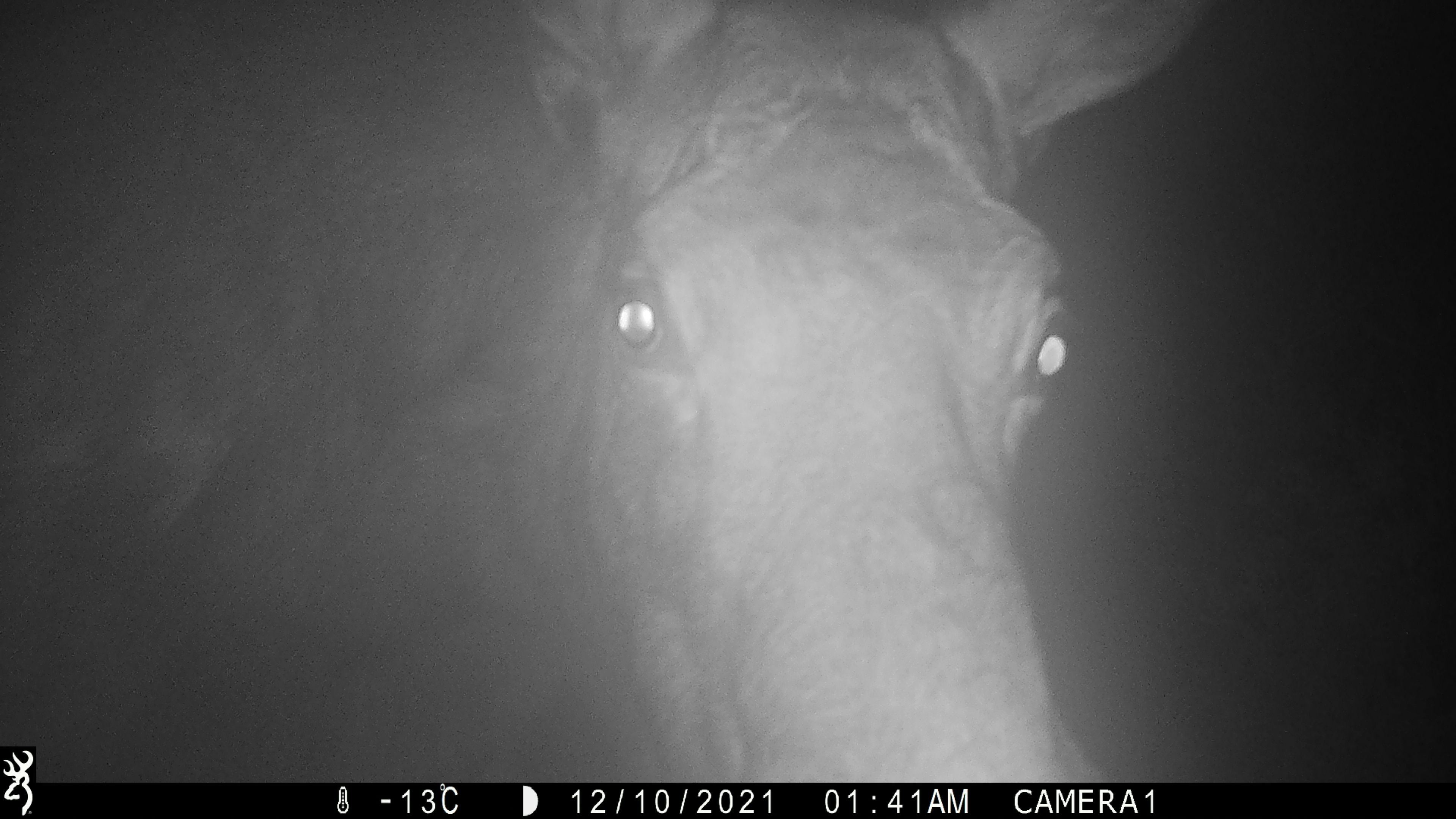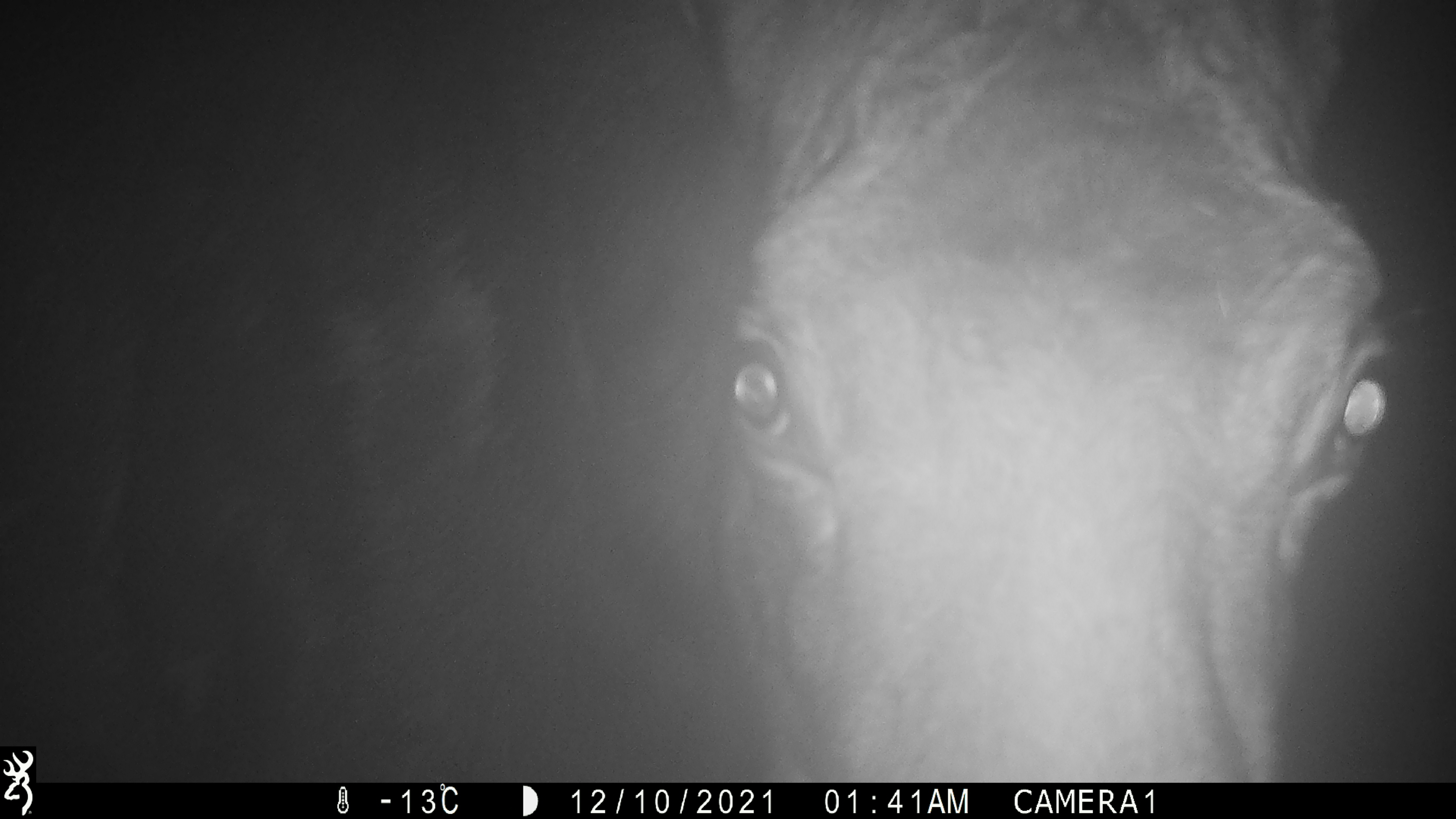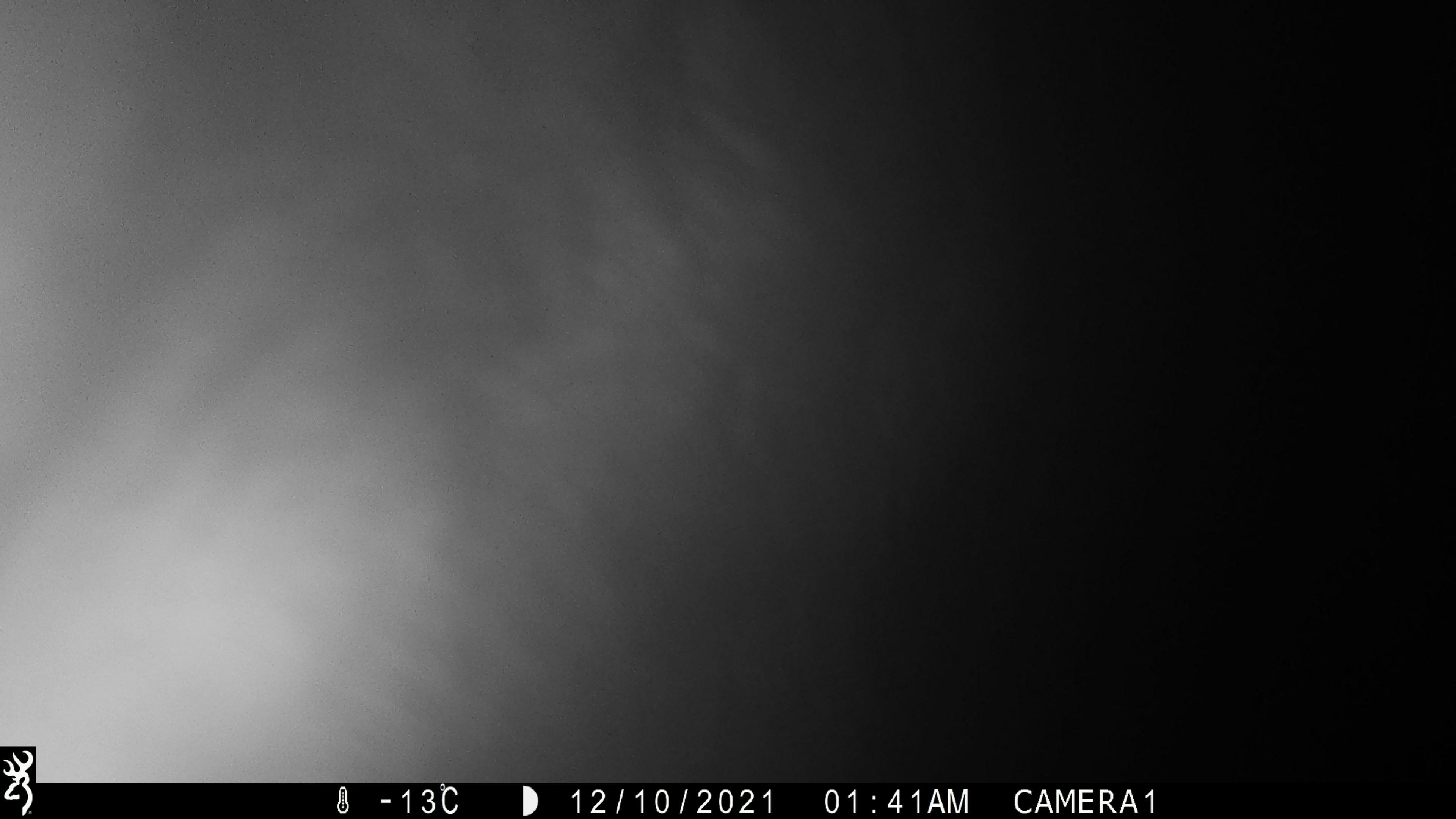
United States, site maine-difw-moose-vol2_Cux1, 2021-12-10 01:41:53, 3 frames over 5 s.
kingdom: Animalia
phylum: Chordata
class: Mammalia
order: Artiodactyla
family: Cervidae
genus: Alces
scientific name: Alces alces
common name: moose